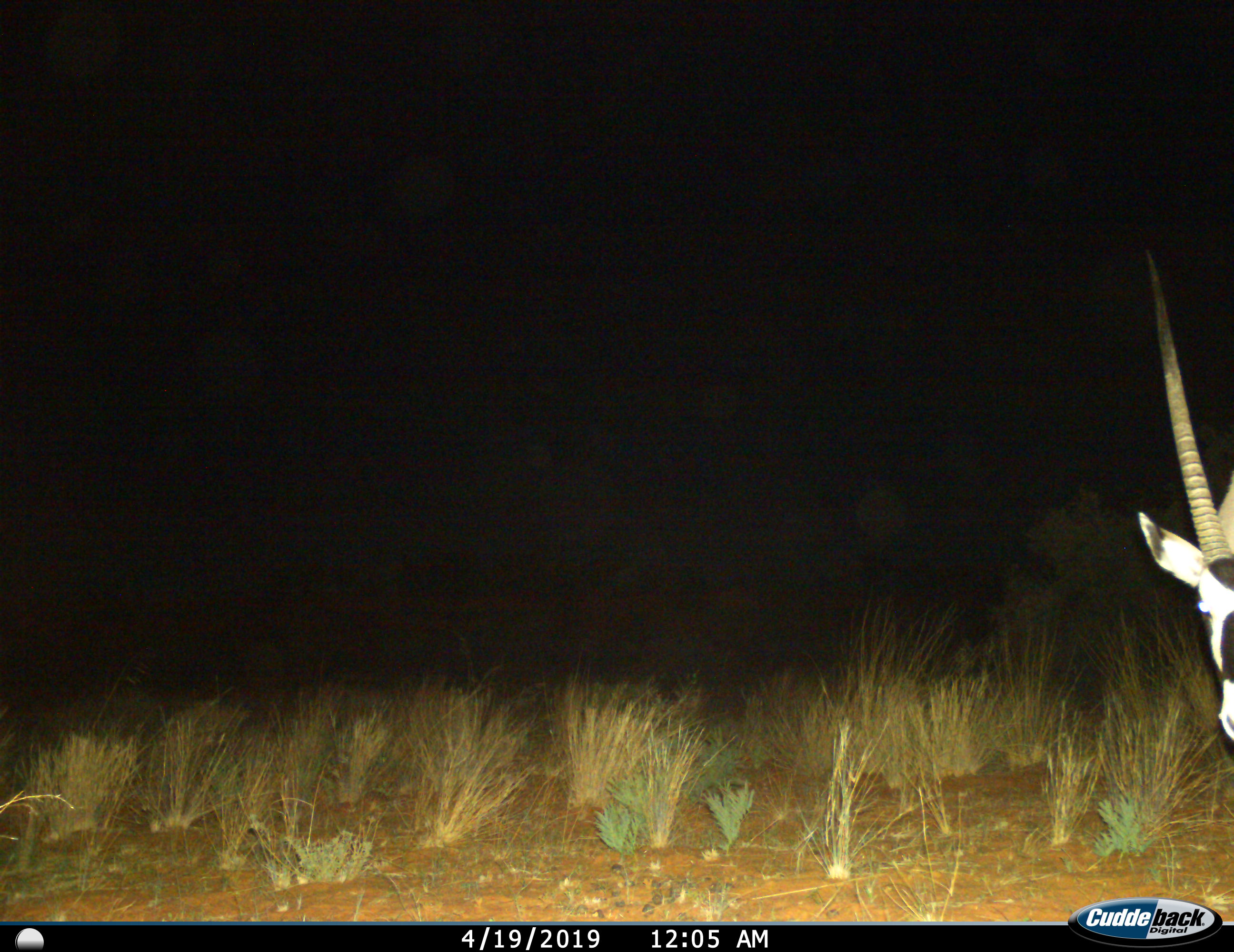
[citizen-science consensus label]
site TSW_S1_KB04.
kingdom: Animalia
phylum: Chordata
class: Mammalia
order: Artiodactyla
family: Bovidae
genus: Oryx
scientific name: Oryx gazella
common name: gemsbok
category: oryx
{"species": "oryx (gemsbok) (Oryx gazella)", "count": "1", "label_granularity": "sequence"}